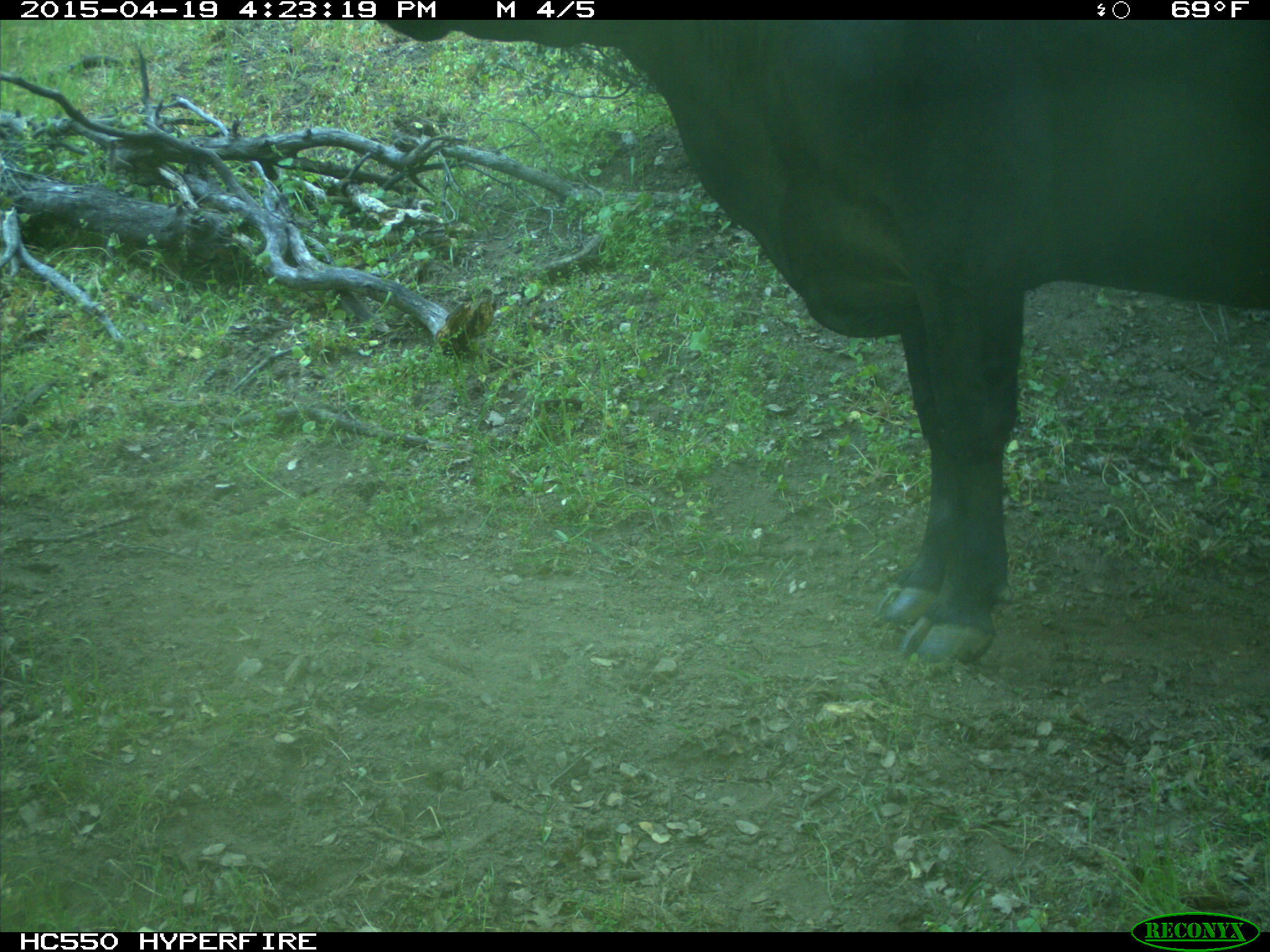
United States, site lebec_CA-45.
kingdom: Animalia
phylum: Chordata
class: Mammalia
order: Artiodactyla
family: Bovidae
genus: Bos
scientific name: Bos taurus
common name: domestic cow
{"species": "Bos taurus (domestic cow)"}